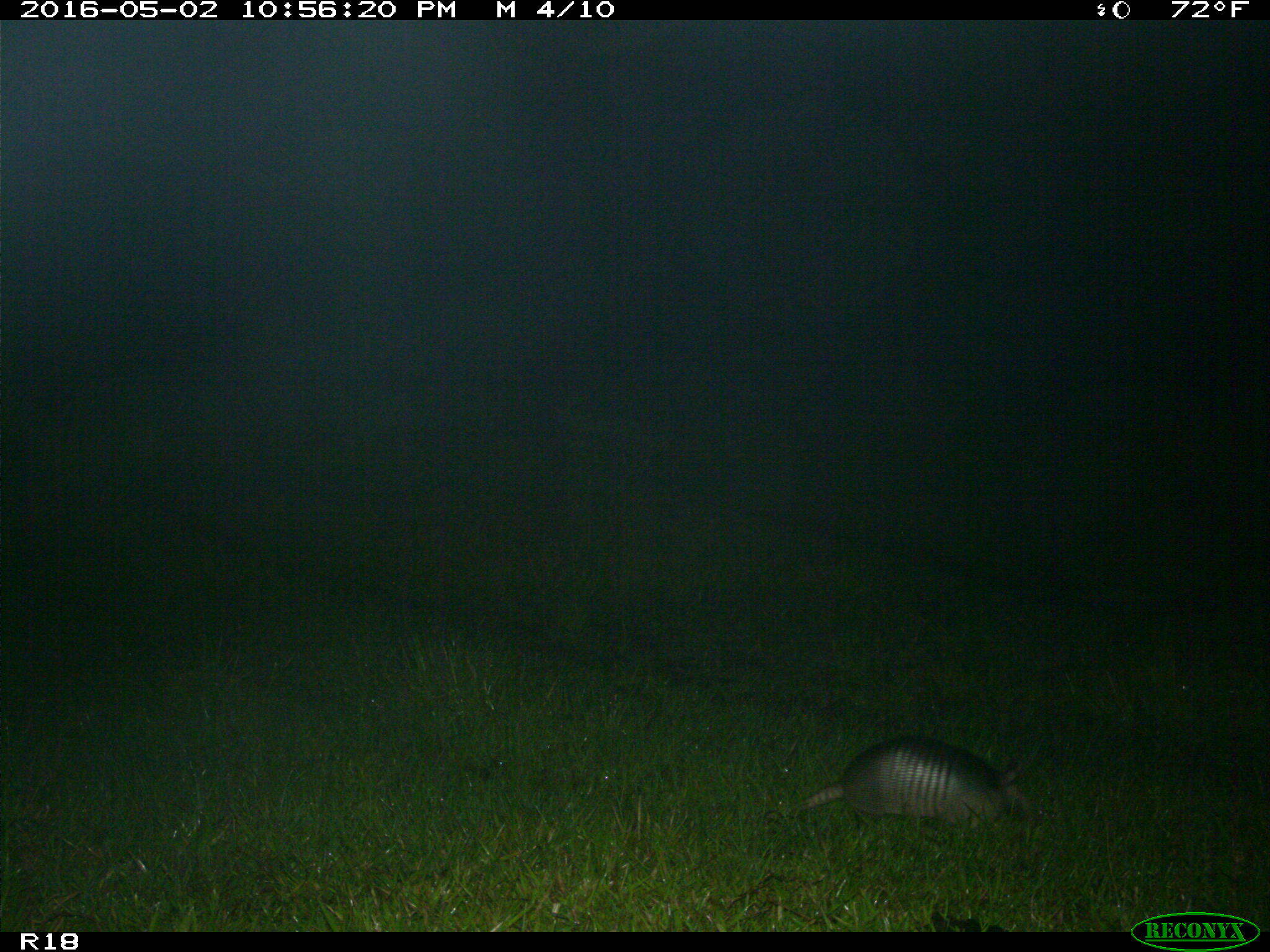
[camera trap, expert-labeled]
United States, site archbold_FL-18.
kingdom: Animalia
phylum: Chordata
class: Mammalia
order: Cingulata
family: Dasypodidae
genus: Dasypus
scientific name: Dasypus novemcinctus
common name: nine-banded armadillo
Dasypus novemcinctus (nine-banded armadillo).